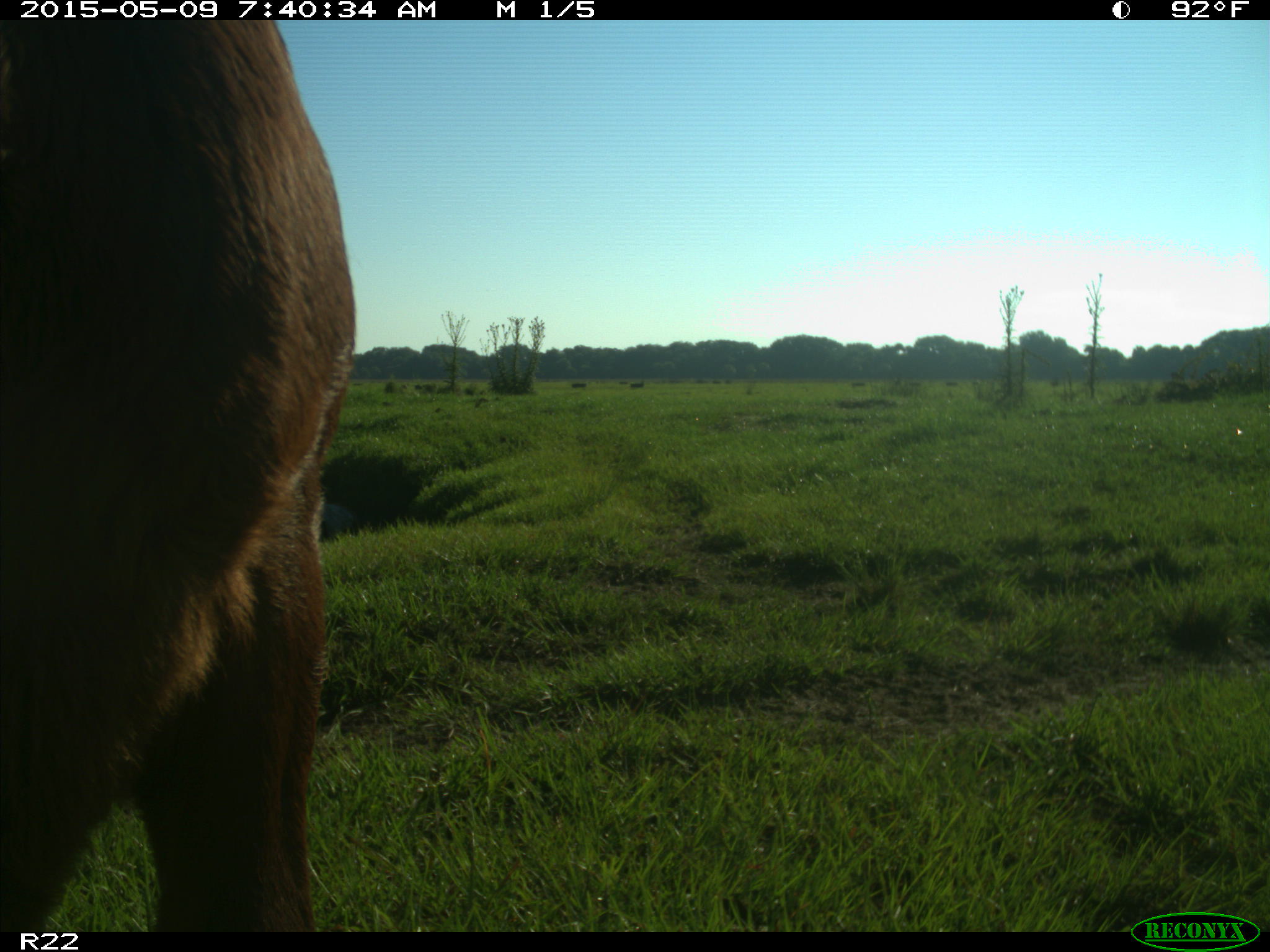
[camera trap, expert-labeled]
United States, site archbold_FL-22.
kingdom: Animalia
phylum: Chordata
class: Mammalia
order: Artiodactyla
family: Bovidae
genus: Bos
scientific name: Bos taurus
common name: domestic cow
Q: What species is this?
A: Bos taurus (domestic cow).